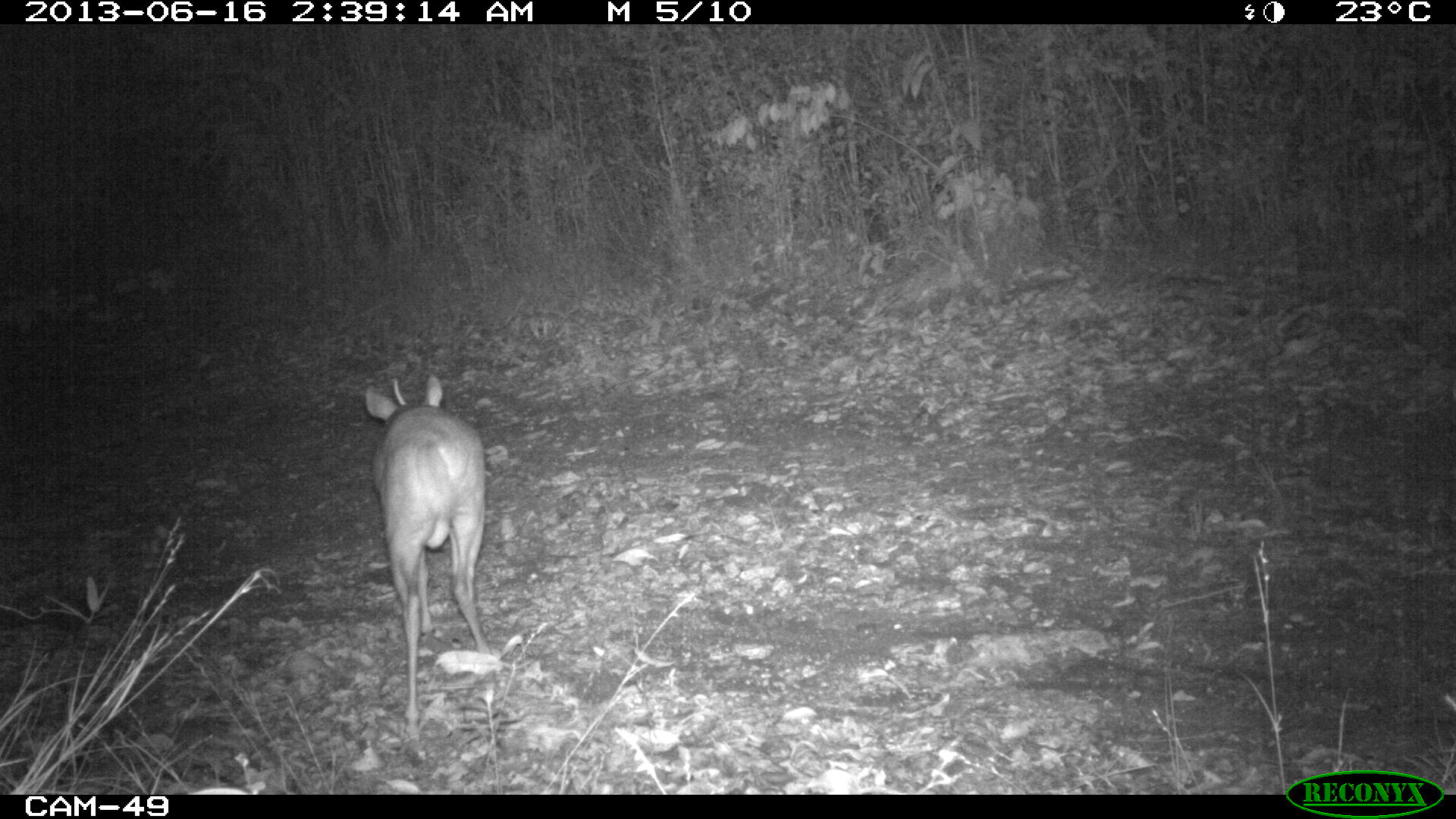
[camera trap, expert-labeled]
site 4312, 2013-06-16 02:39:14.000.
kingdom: Animalia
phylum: Chordata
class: Mammalia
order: Artiodactyla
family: Cervidae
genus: Mazama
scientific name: Mazama temama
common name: central american red brocket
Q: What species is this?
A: Mazama temama (central american red brocket).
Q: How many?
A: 1.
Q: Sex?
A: Male.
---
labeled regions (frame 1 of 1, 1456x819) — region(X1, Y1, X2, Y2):
mazama temama: region(363, 371, 484, 727)